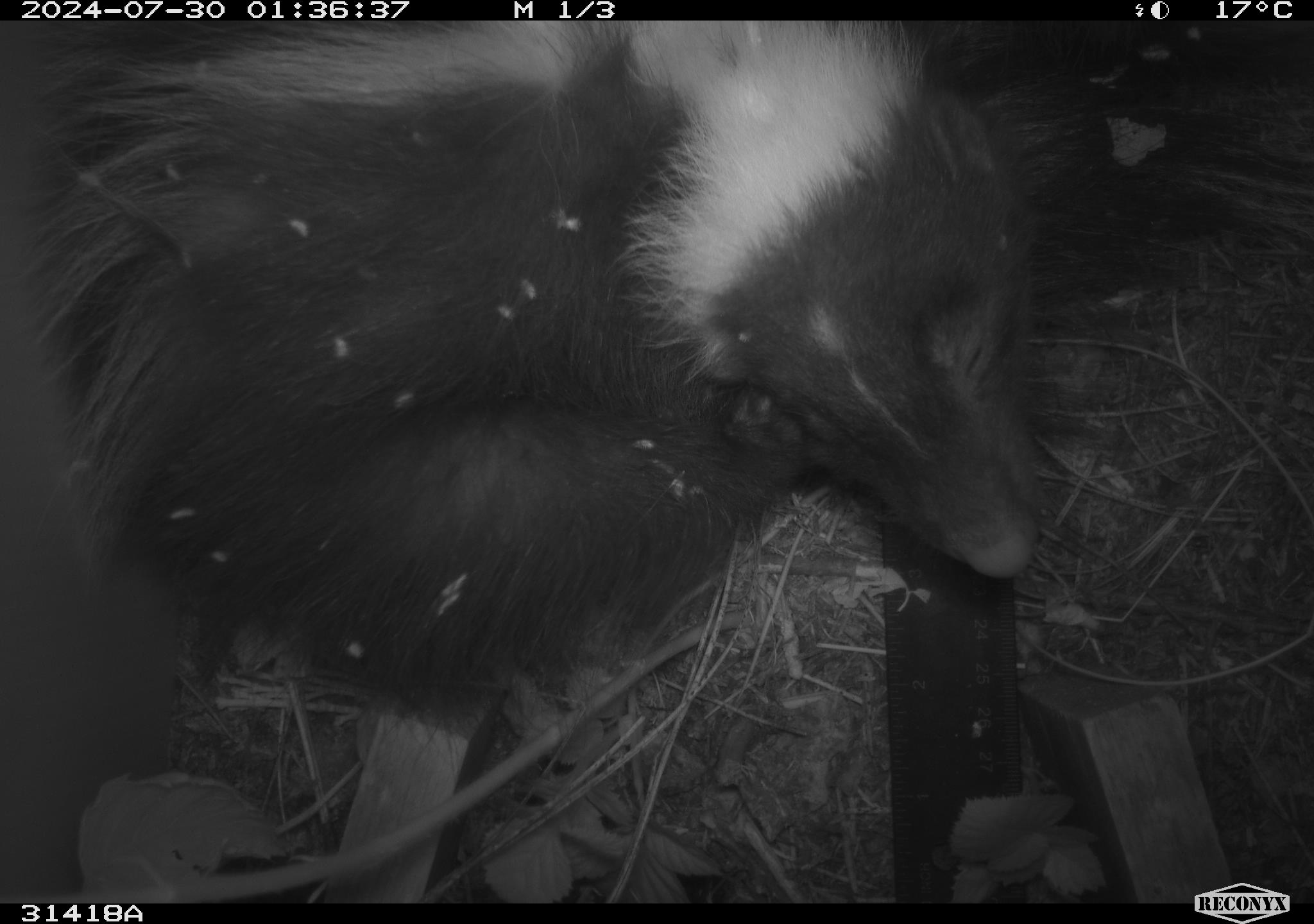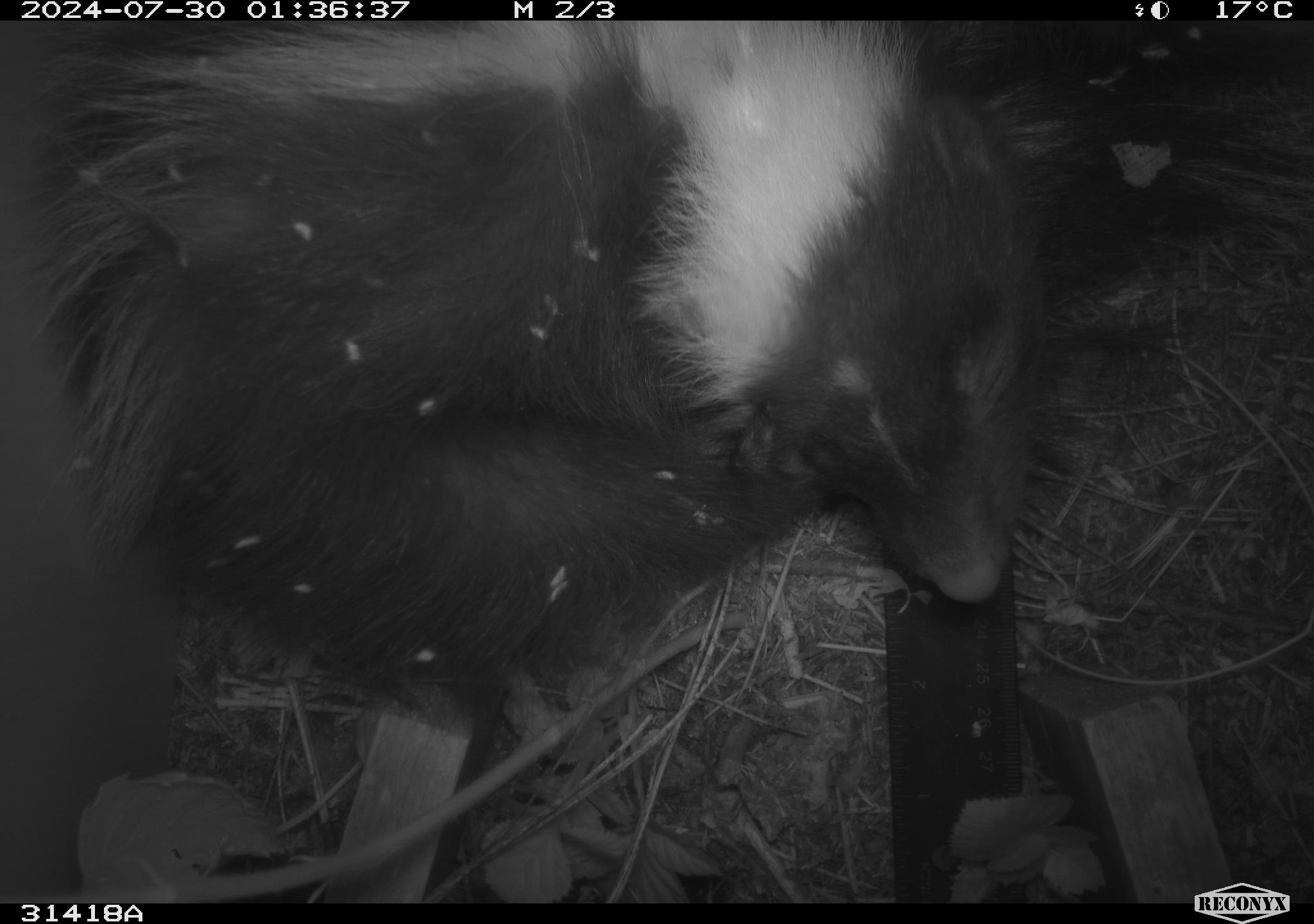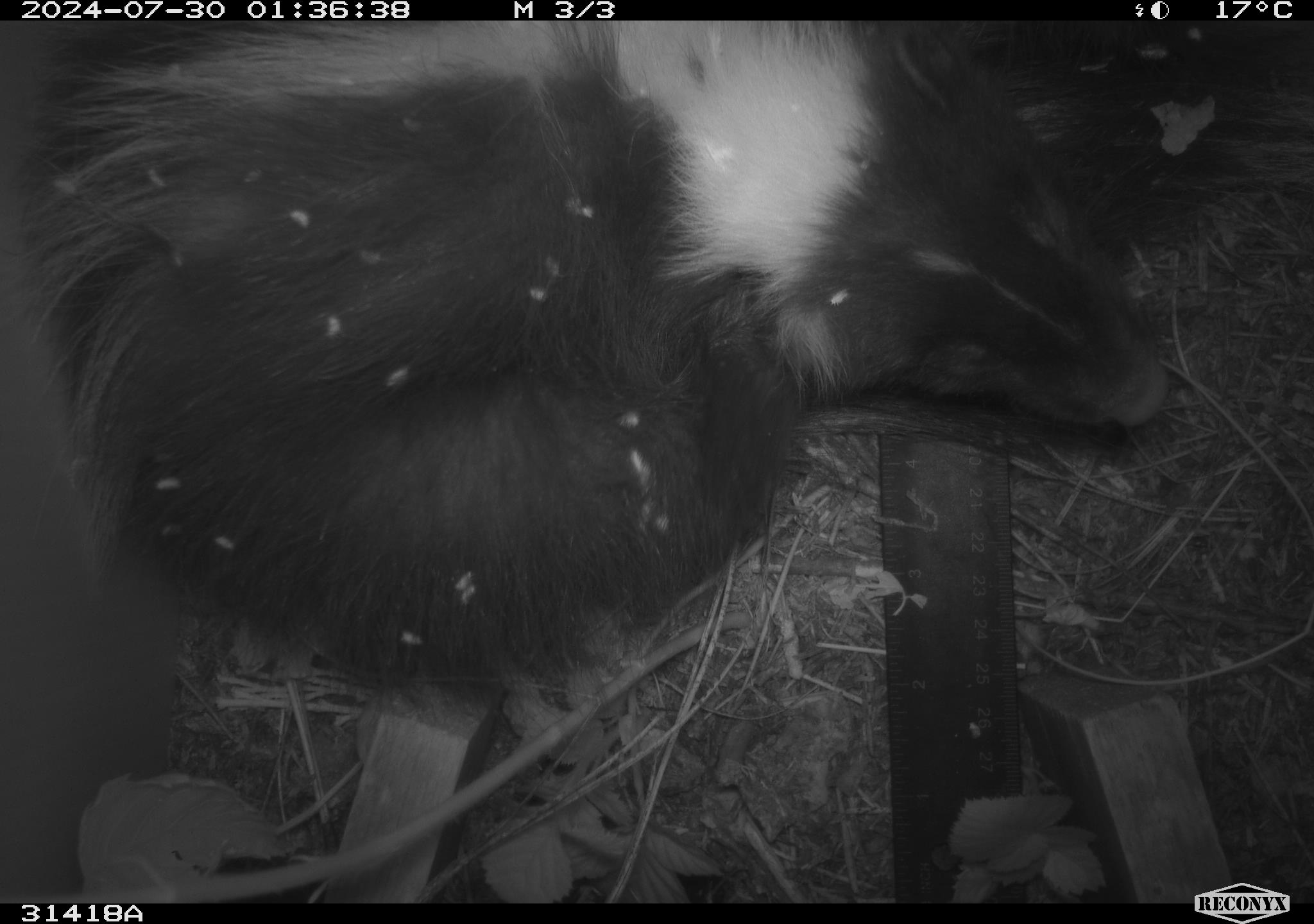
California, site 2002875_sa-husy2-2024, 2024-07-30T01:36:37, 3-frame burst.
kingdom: Animalia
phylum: Chordata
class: Mammalia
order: Carnivora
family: Mephitidae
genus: Mephitis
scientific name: Mephitis mephitis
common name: striped skunk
Striped skunk (Mephitis mephitis).